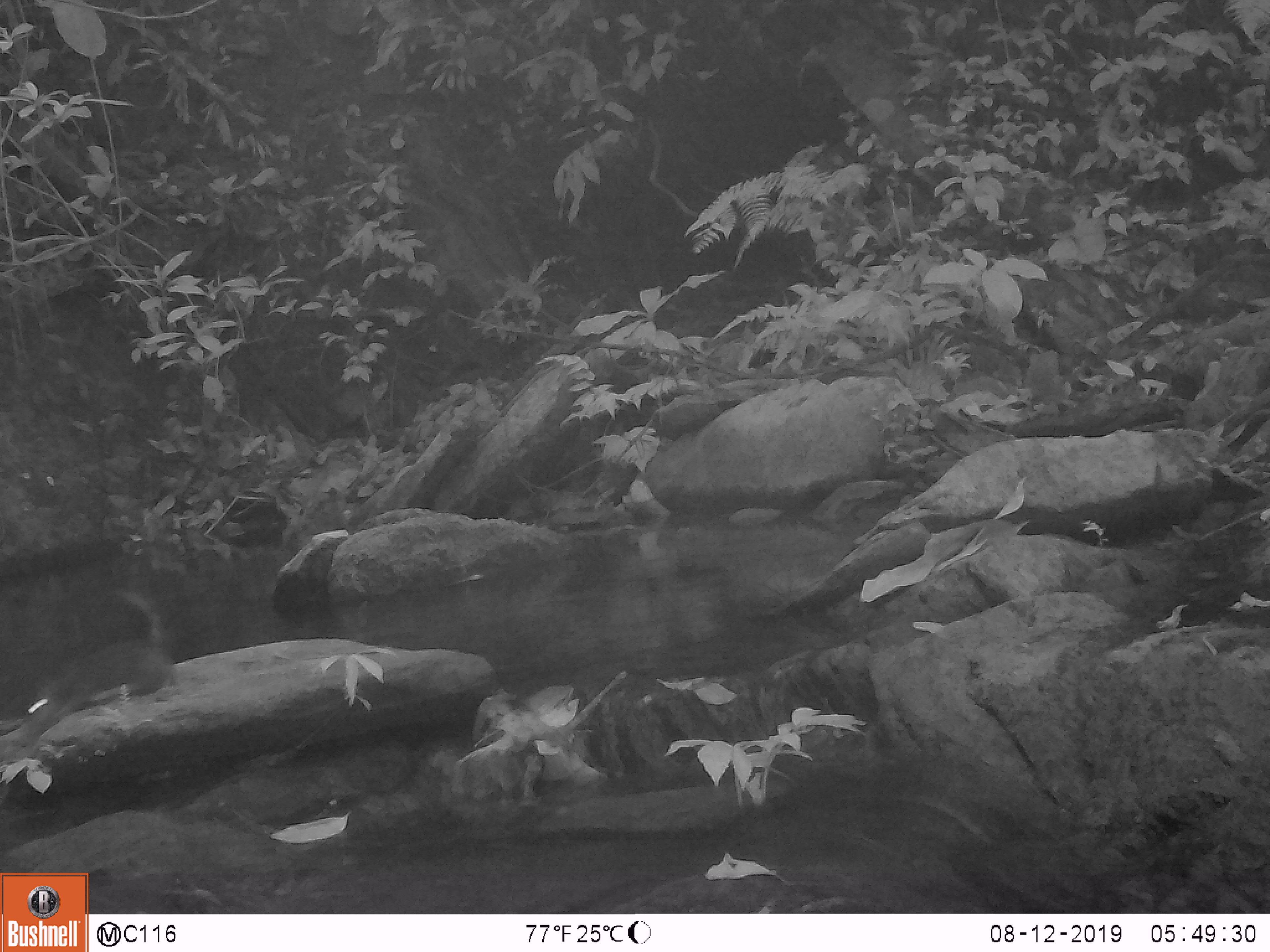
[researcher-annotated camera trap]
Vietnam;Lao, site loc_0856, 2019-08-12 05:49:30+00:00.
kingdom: Animalia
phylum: Chordata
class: Mammalia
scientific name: Mammalia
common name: mammal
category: unidentified small mammal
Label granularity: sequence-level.